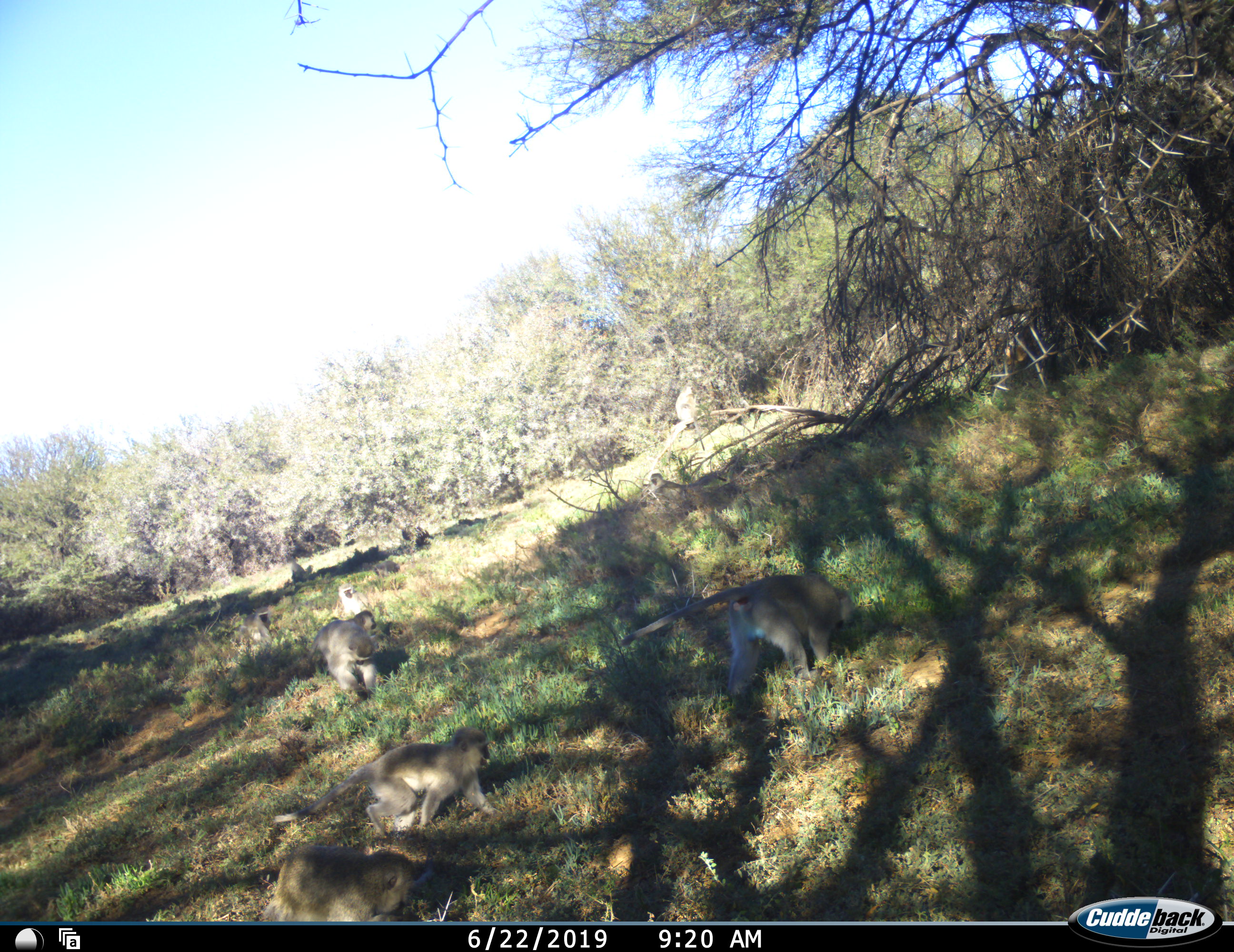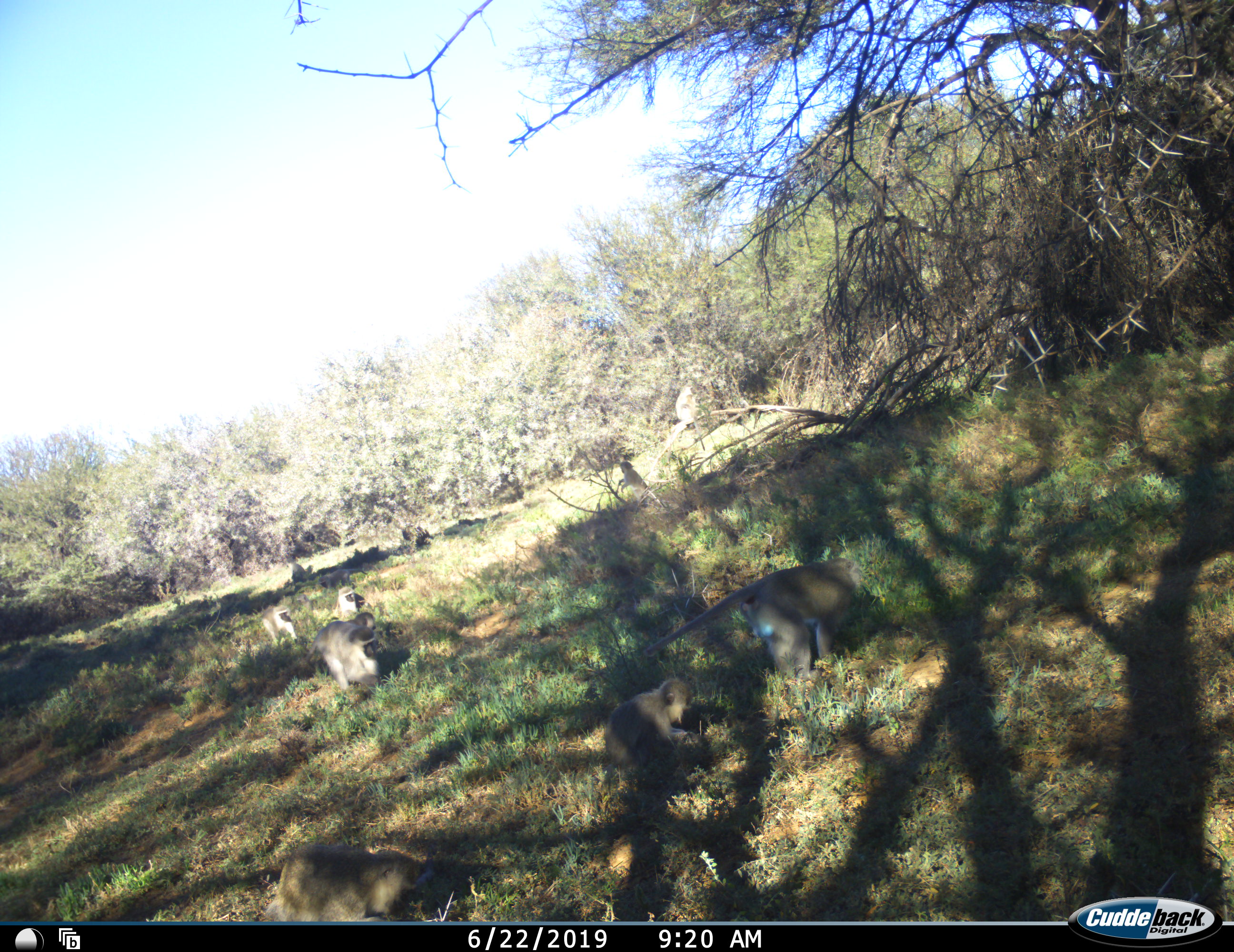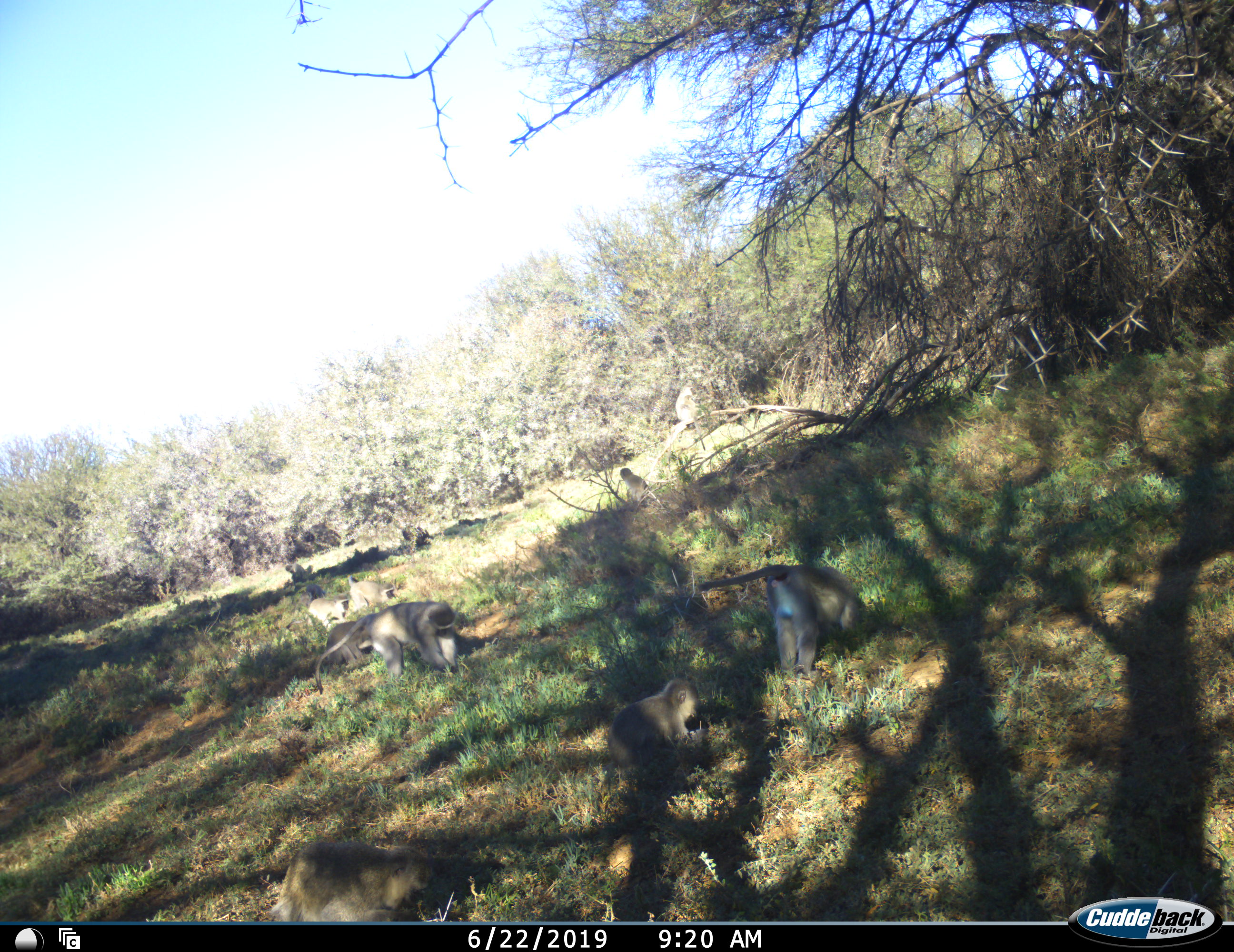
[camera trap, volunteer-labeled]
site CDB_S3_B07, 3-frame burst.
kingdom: Animalia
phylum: Chordata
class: Mammalia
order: Primates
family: Cercopithecidae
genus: Chlorocebus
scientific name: Chlorocebus pygerythrus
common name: vervet monkey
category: monkeyvervet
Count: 11-50.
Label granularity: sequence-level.